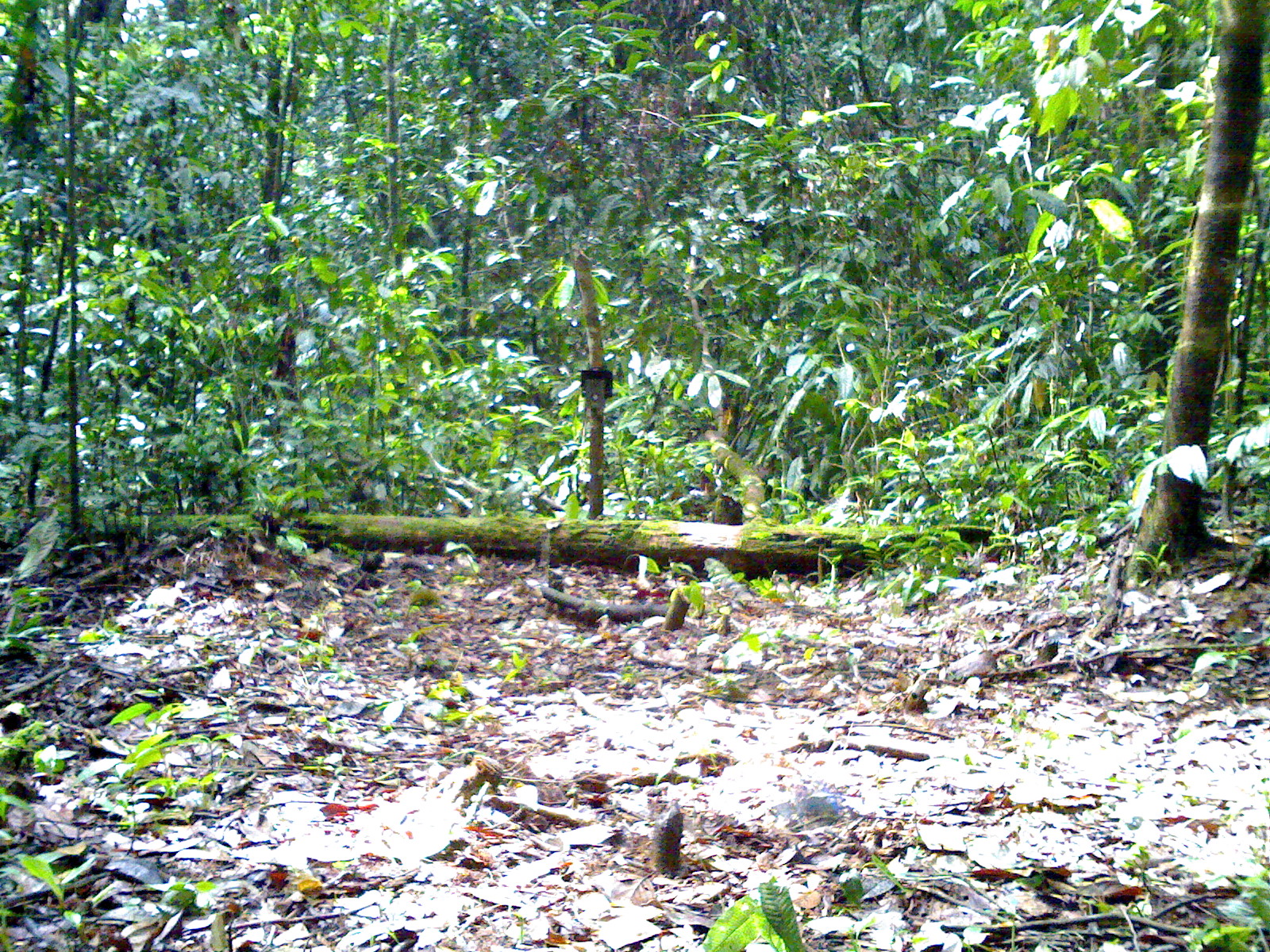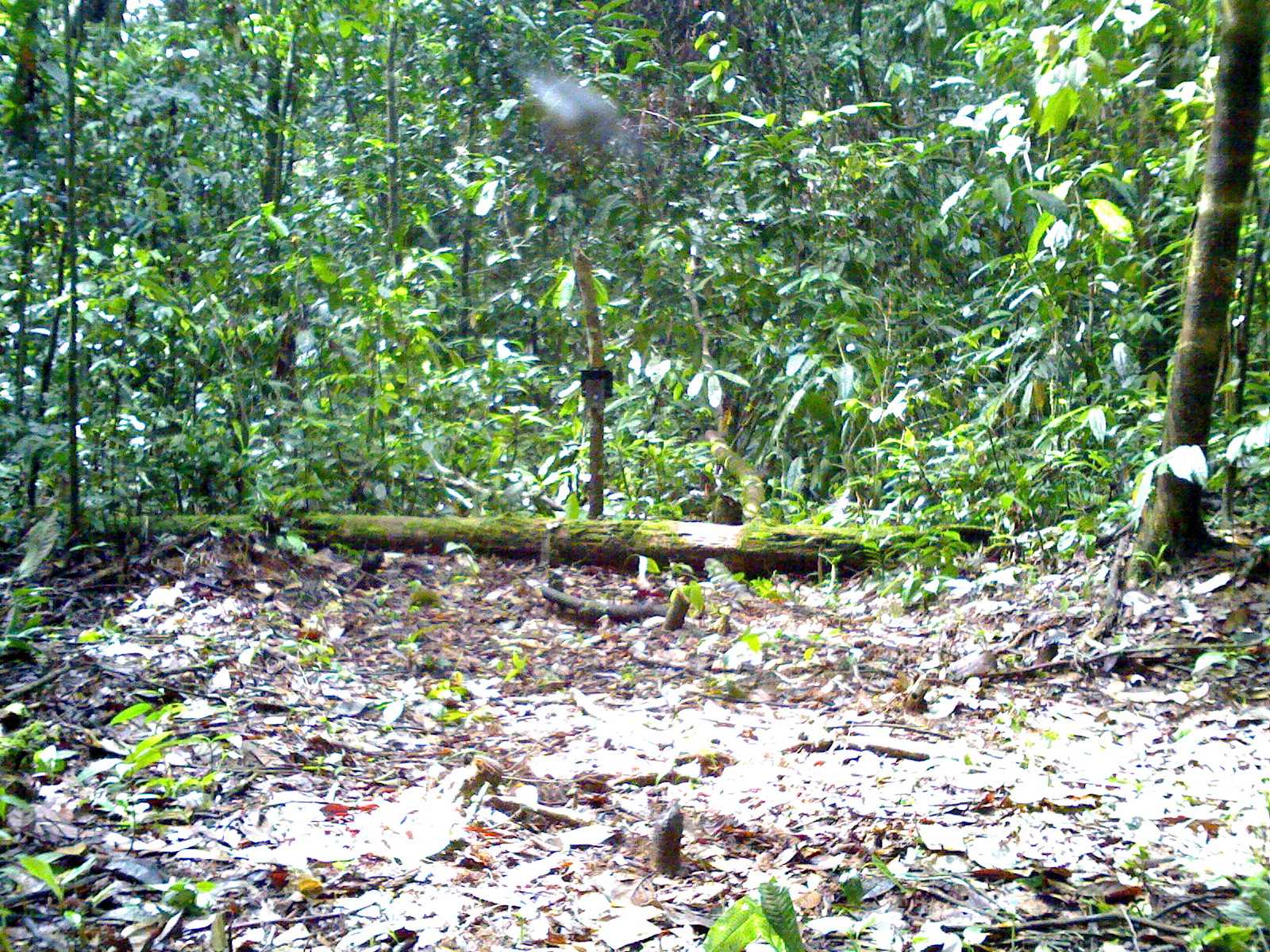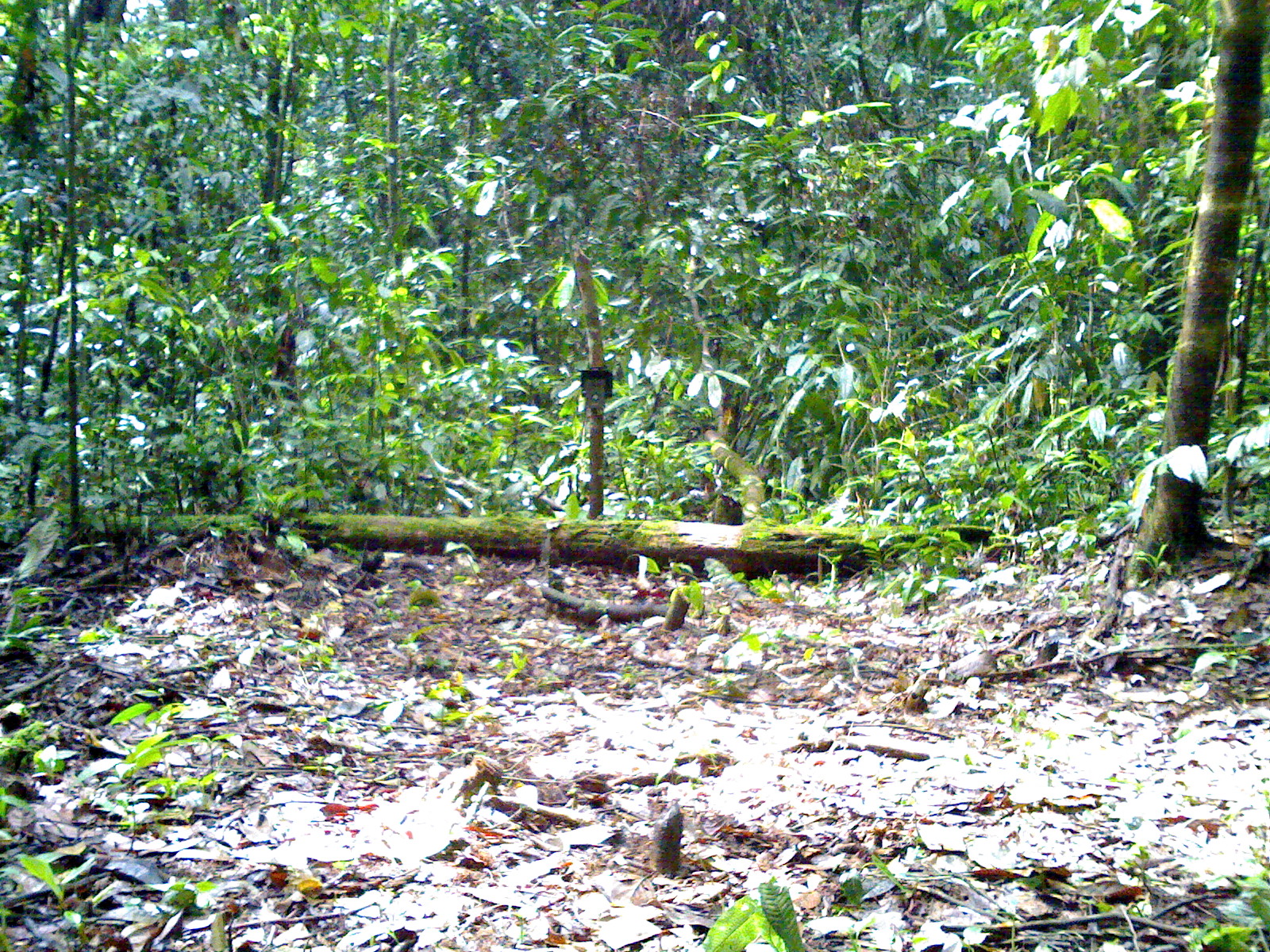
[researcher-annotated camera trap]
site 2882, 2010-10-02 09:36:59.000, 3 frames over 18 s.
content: unidentified animal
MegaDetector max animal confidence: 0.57